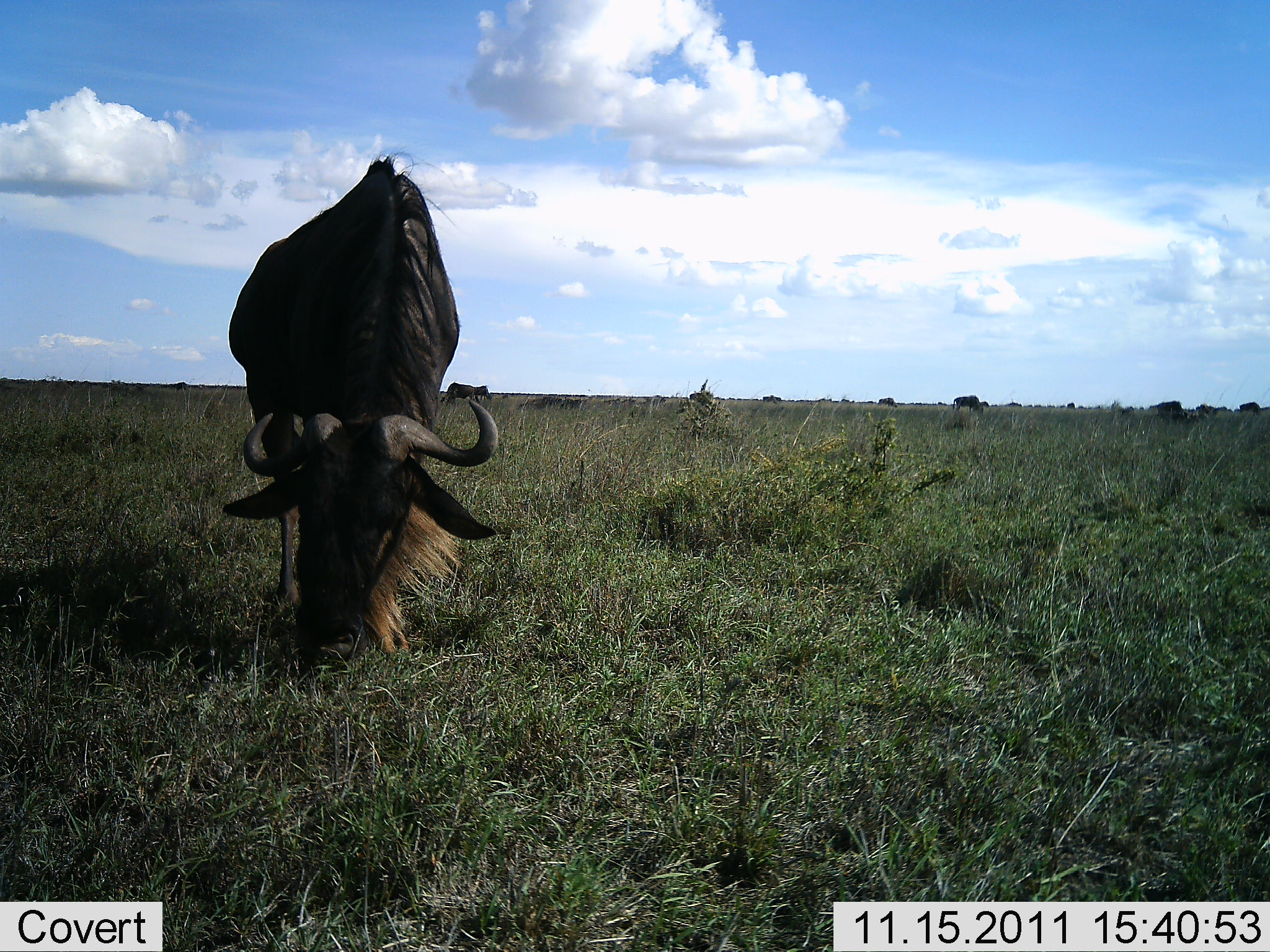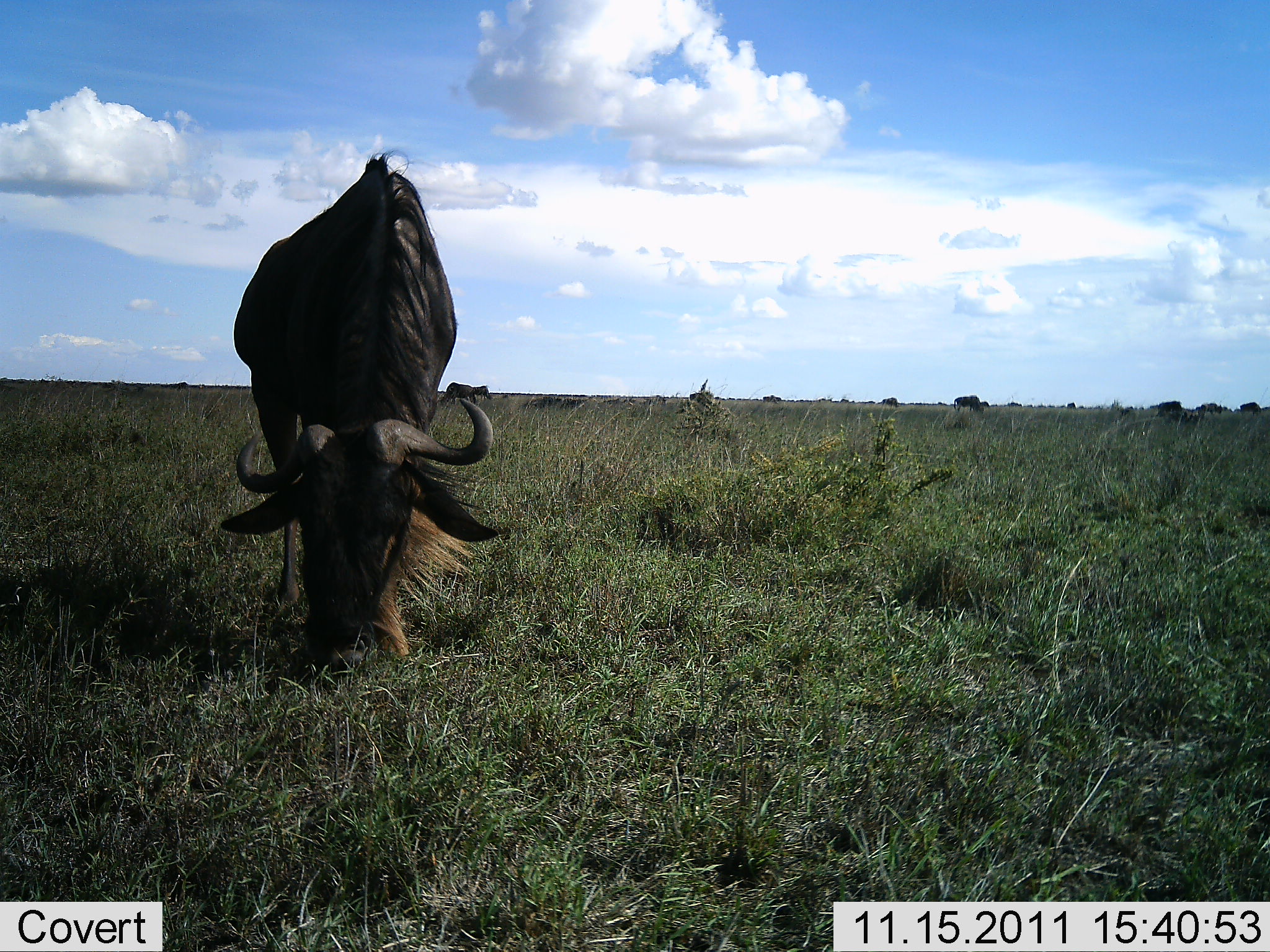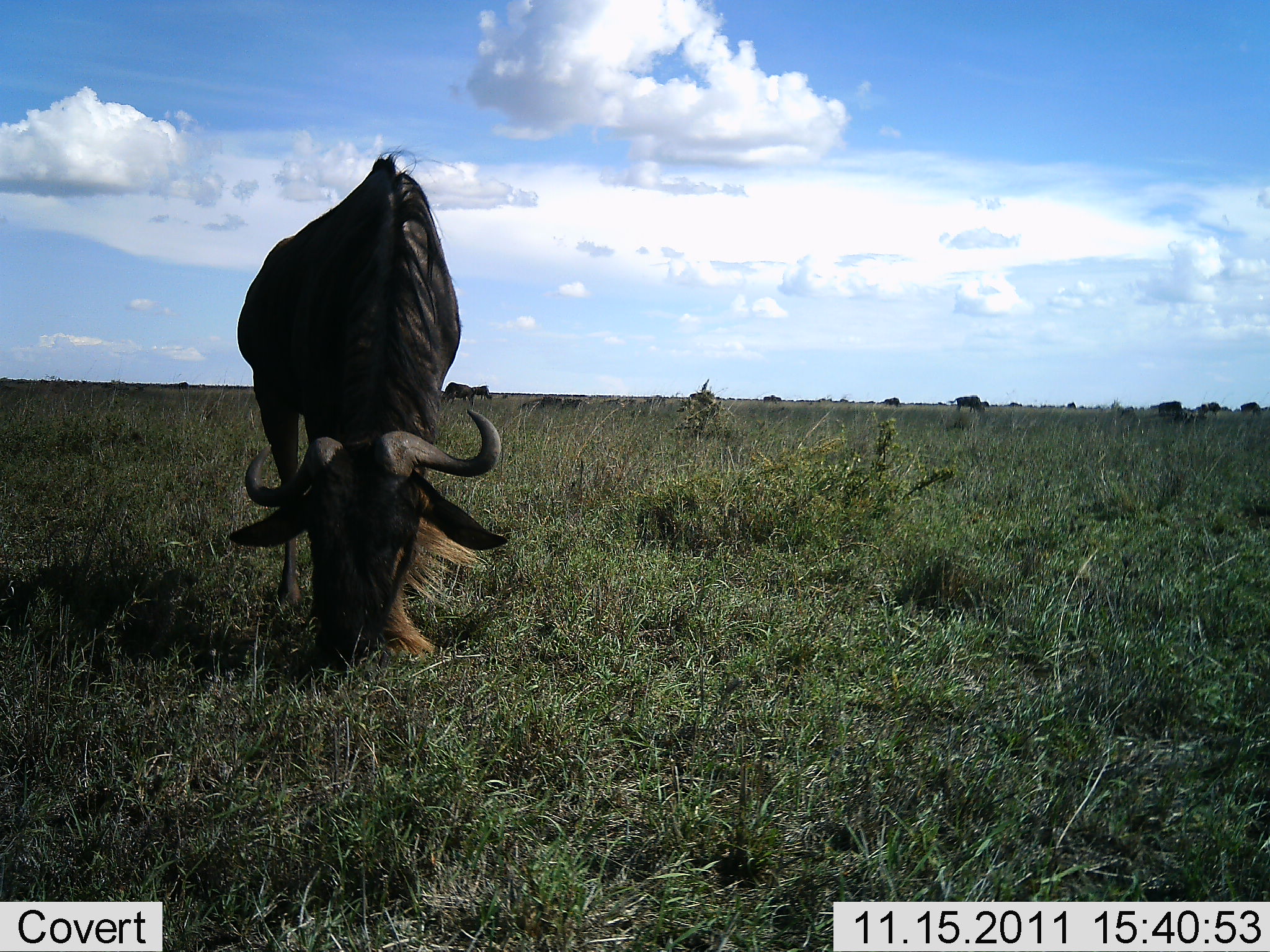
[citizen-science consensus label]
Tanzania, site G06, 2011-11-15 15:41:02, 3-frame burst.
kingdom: Animalia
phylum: Chordata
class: Mammalia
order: Artiodactyla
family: Bovidae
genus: Connochaetes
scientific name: Connochaetes taurinus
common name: blue wildebeest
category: wildebeest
Wildebeest (blue wildebeest) (Connochaetes taurinus), count 1. Behavior (volunteer vote fractions): standing 31%, resting 0%, moving 0%, interacting 0%. Young present (vote fraction): 0%. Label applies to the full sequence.